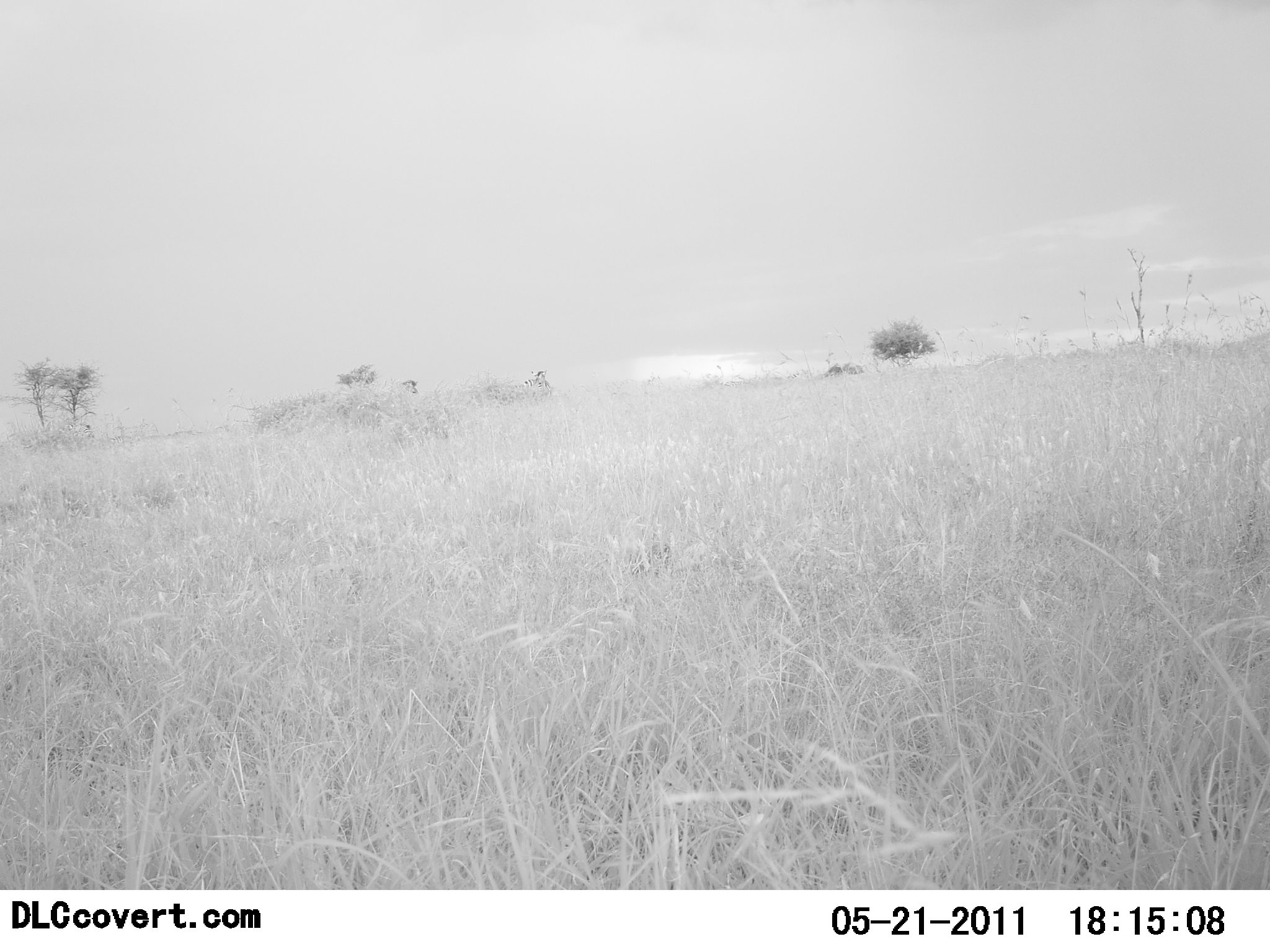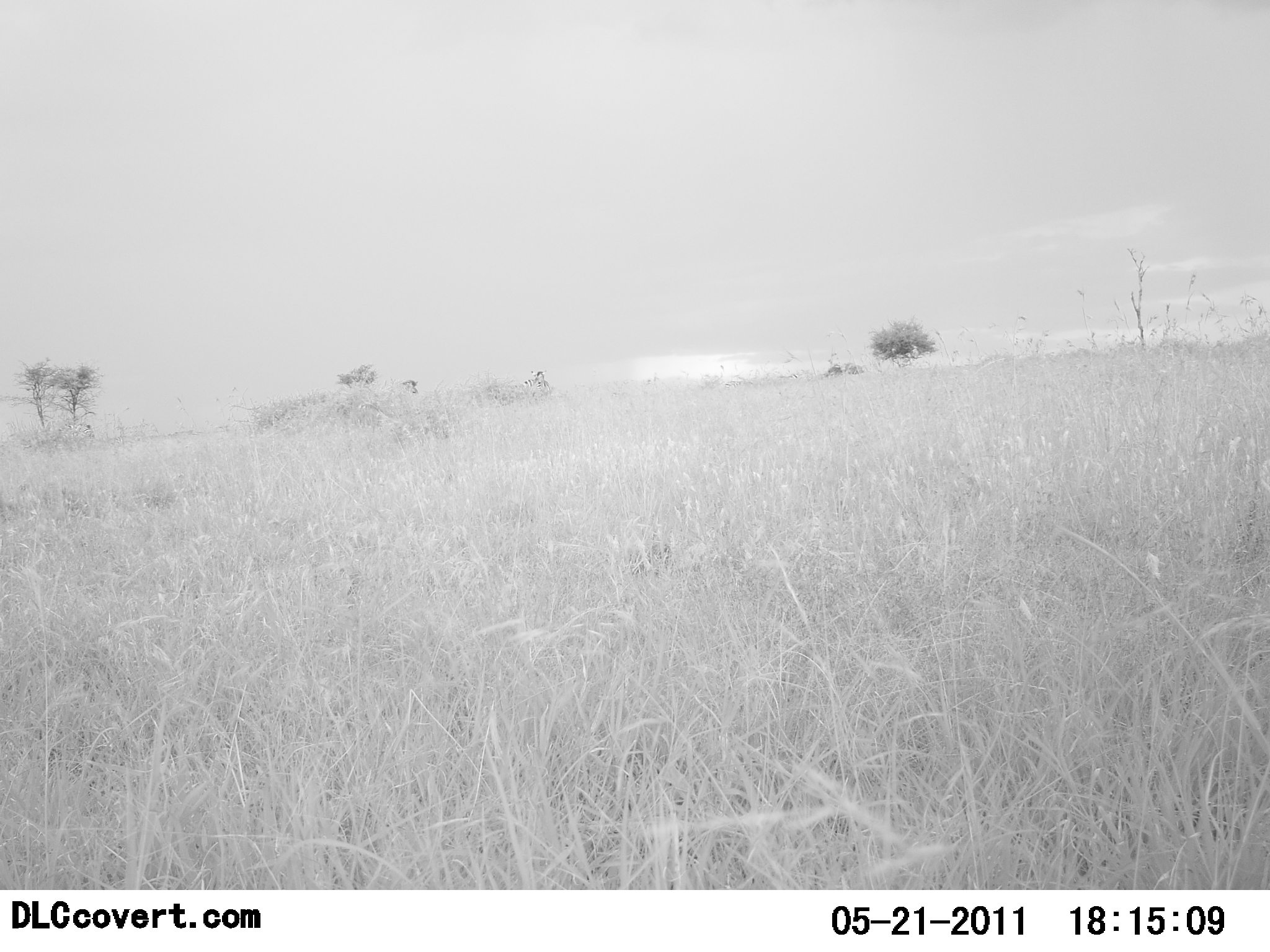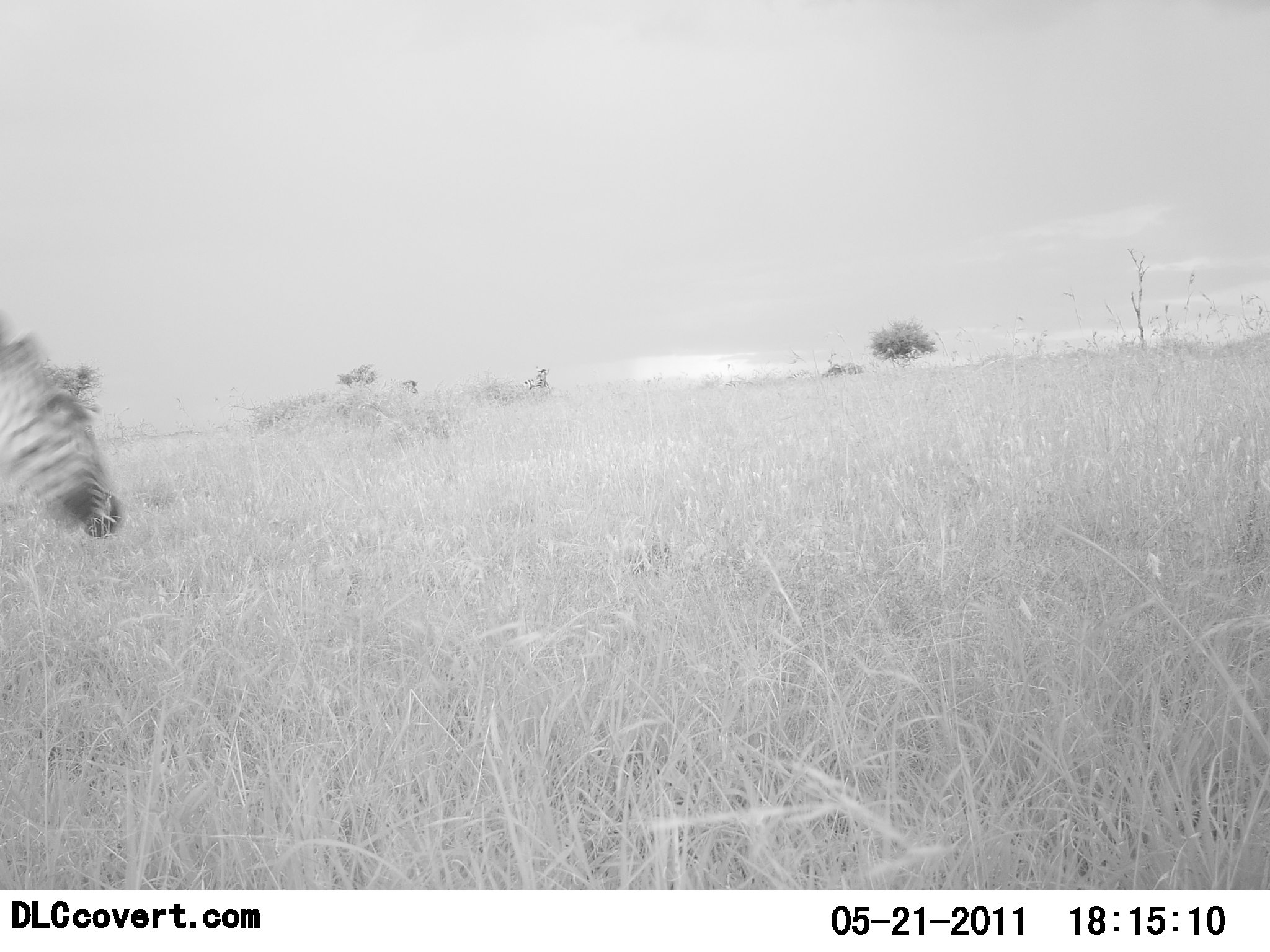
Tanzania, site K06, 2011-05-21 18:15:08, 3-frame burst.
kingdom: Animalia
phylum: Chordata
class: Mammalia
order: Perissodactyla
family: Equidae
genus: Equus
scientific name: Equus quagga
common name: plains zebra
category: zebra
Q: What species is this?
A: Zebra (plains zebra) (Equus quagga).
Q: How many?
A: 1.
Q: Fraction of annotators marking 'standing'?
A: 0%.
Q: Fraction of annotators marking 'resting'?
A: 0%.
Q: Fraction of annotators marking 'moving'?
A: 100%.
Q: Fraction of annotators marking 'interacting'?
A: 0%.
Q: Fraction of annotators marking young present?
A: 0%.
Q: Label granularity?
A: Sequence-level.